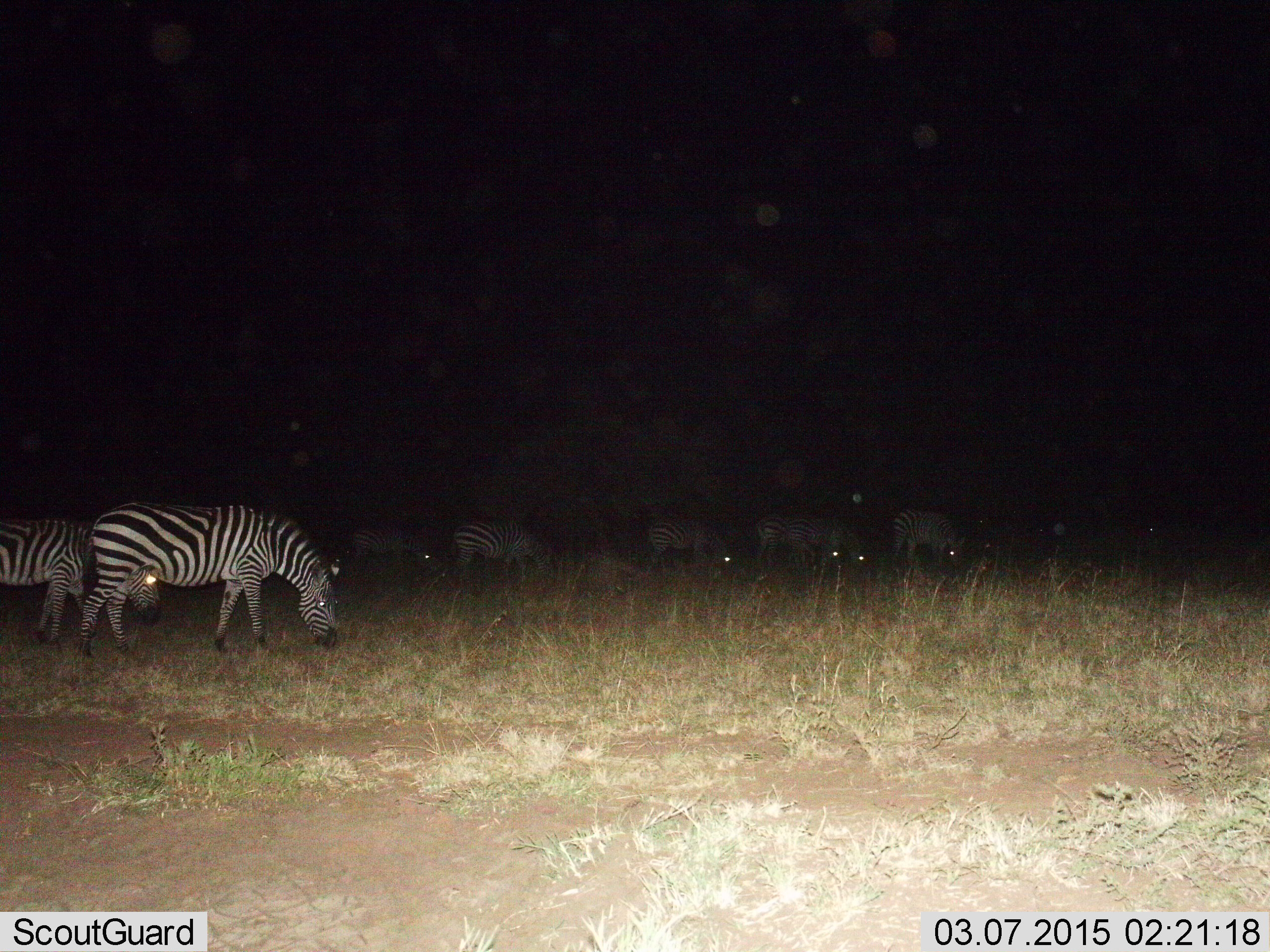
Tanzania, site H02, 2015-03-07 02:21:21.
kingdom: Animalia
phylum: Chordata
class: Mammalia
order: Perissodactyla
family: Equidae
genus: Equus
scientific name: Equus quagga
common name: plains zebra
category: zebra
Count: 9.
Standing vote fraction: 30%.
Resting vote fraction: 0%.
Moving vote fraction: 10%.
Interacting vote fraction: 0%.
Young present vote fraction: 0%.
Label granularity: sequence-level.